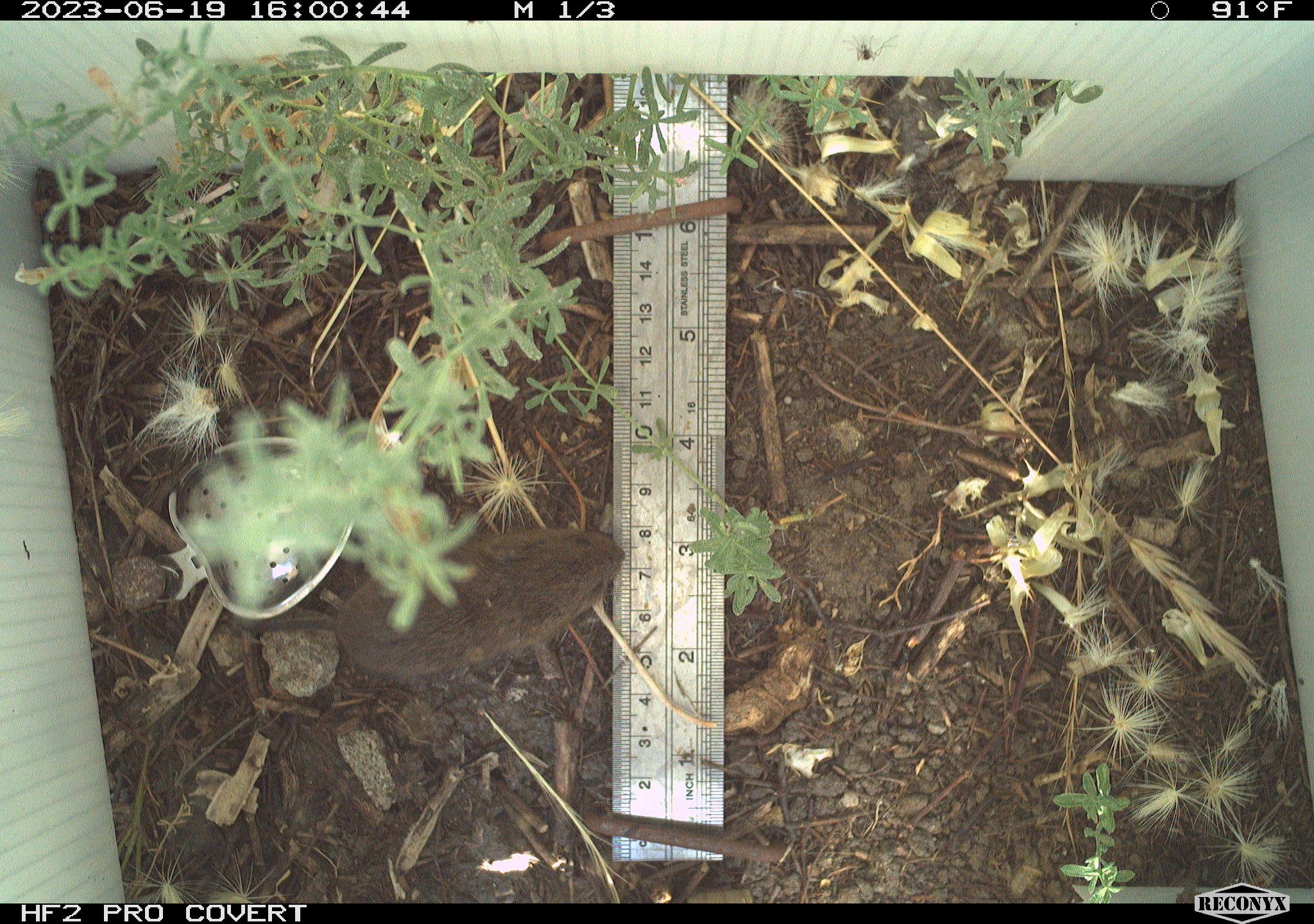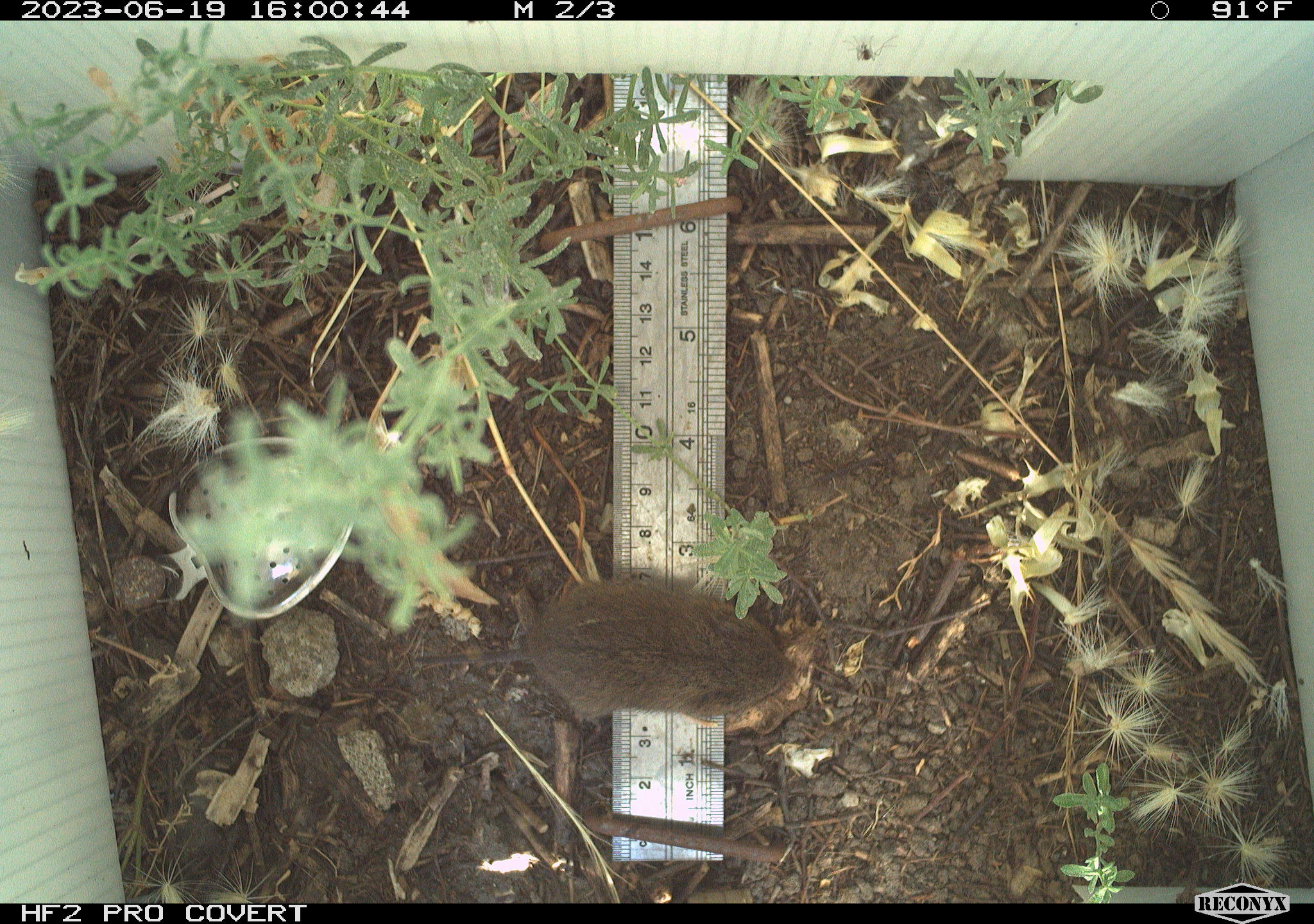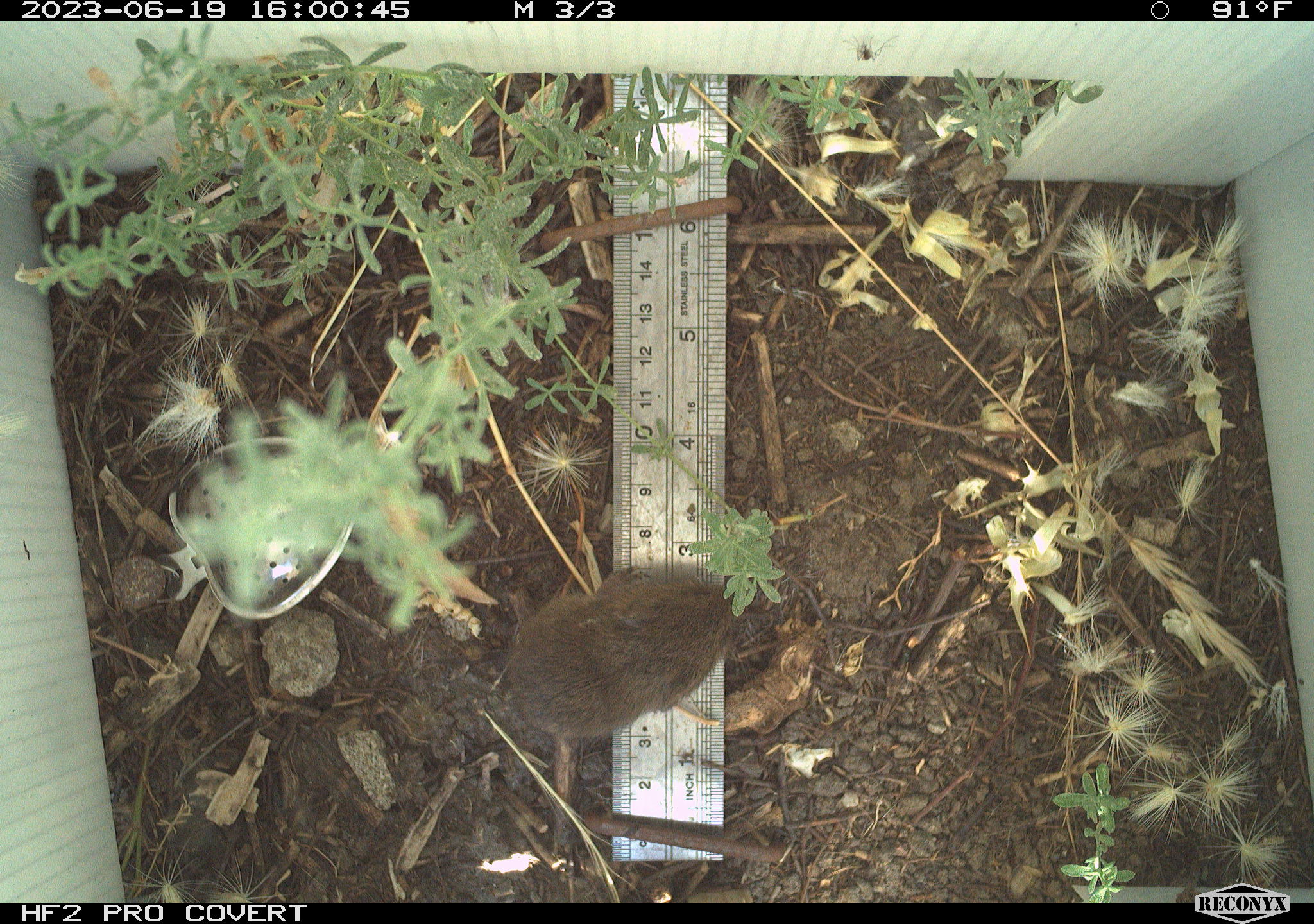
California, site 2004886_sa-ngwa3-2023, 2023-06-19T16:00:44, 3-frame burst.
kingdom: Animalia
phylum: Chordata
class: Mammalia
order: Rodentia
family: Cricetidae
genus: Microtus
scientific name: Microtus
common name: meadow vole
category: microtus species